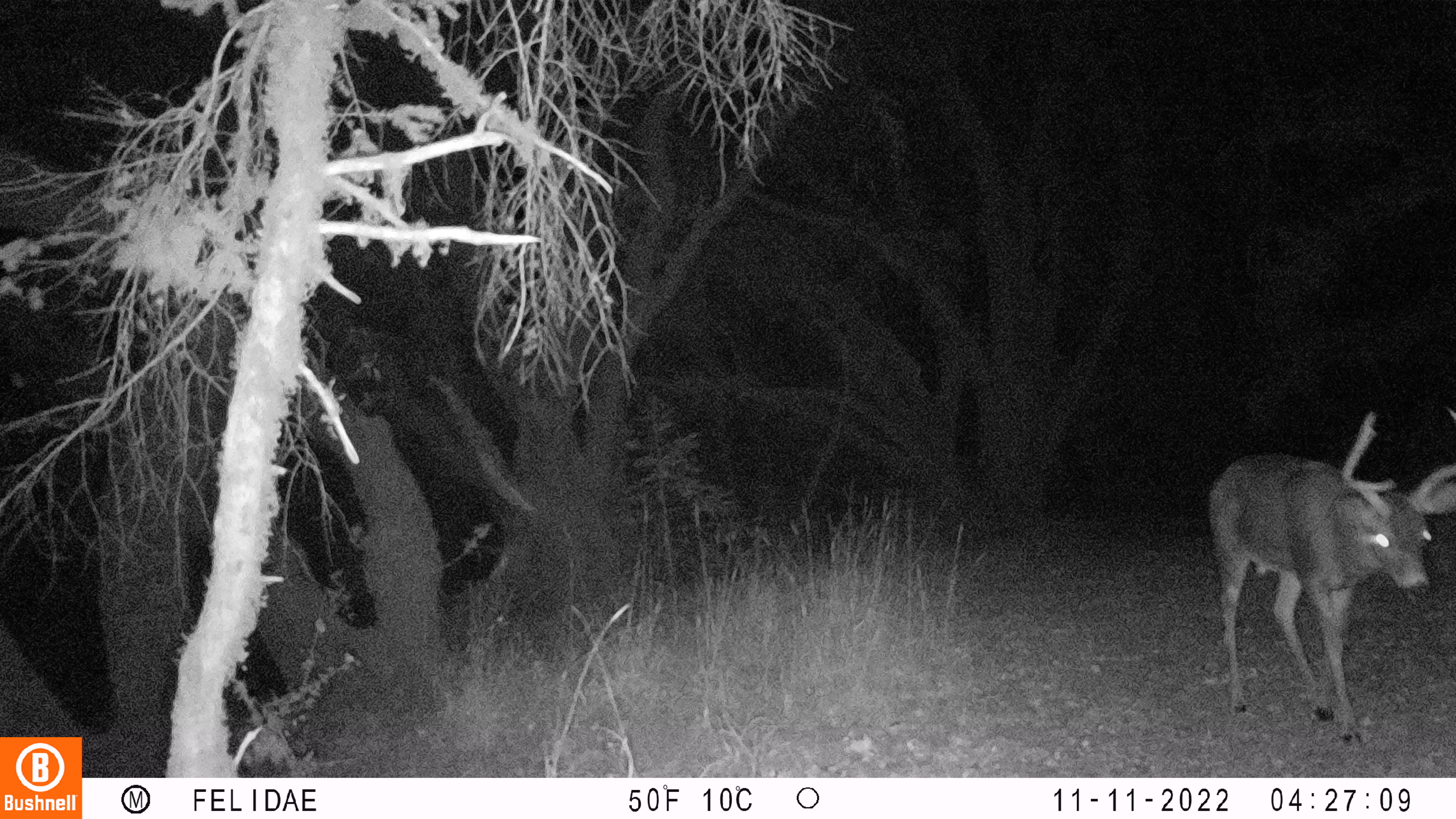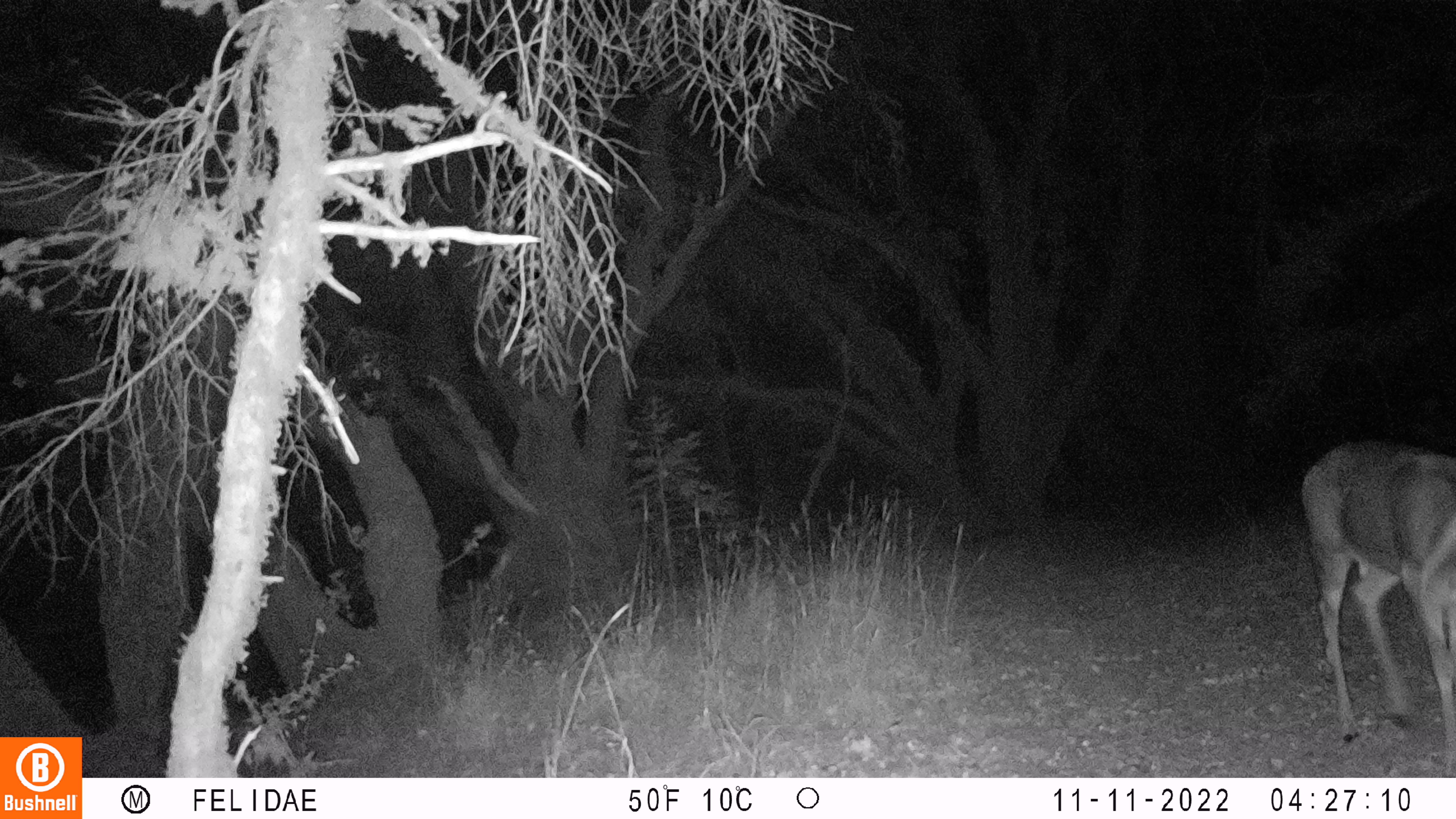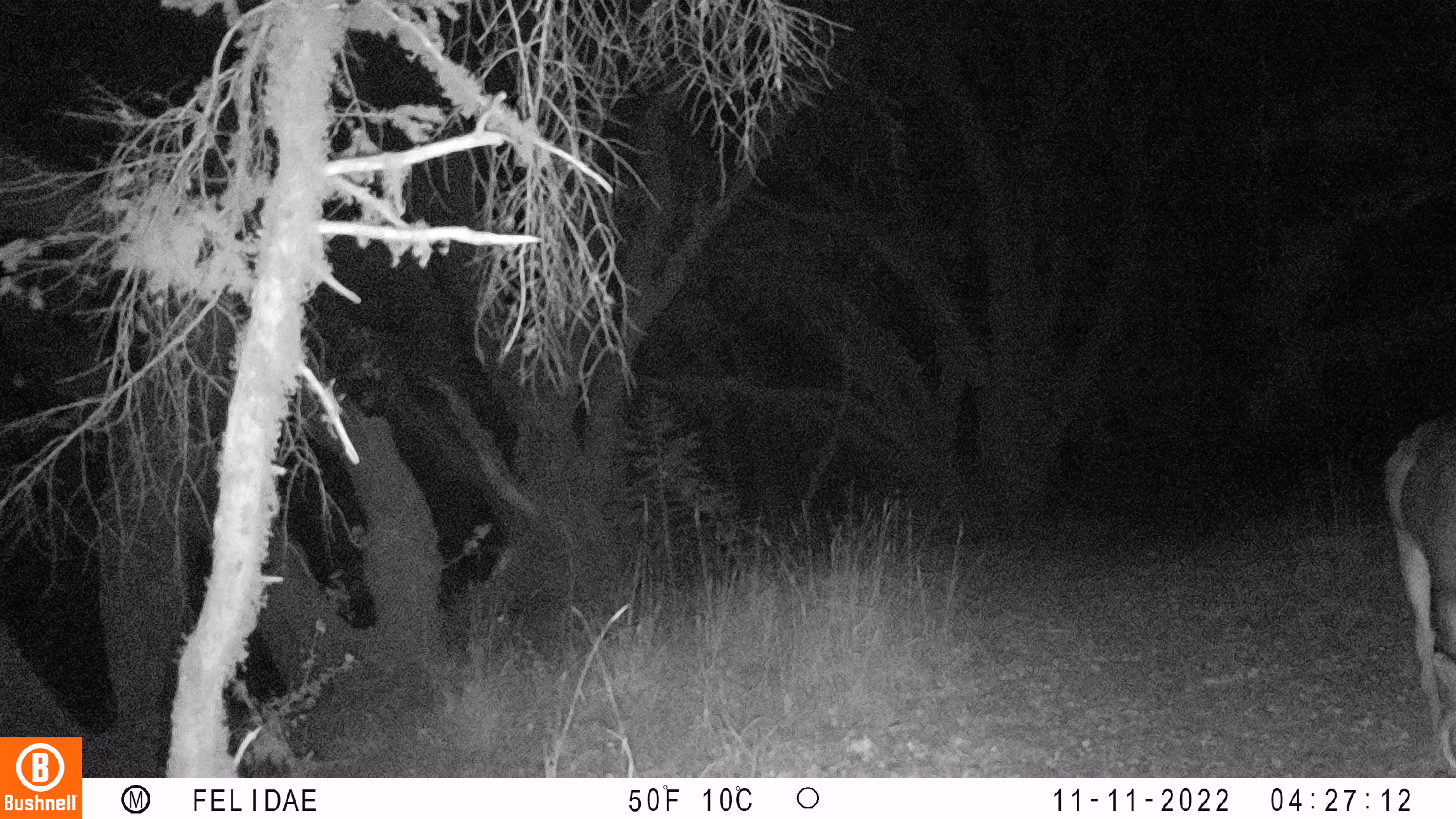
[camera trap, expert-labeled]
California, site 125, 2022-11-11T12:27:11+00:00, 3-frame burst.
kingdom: Animalia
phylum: Chordata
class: Mammalia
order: Artiodactyla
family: Cervidae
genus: Odocoileus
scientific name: Odocoileus hemionus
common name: mule deer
Mule deer (Odocoileus hemionus).